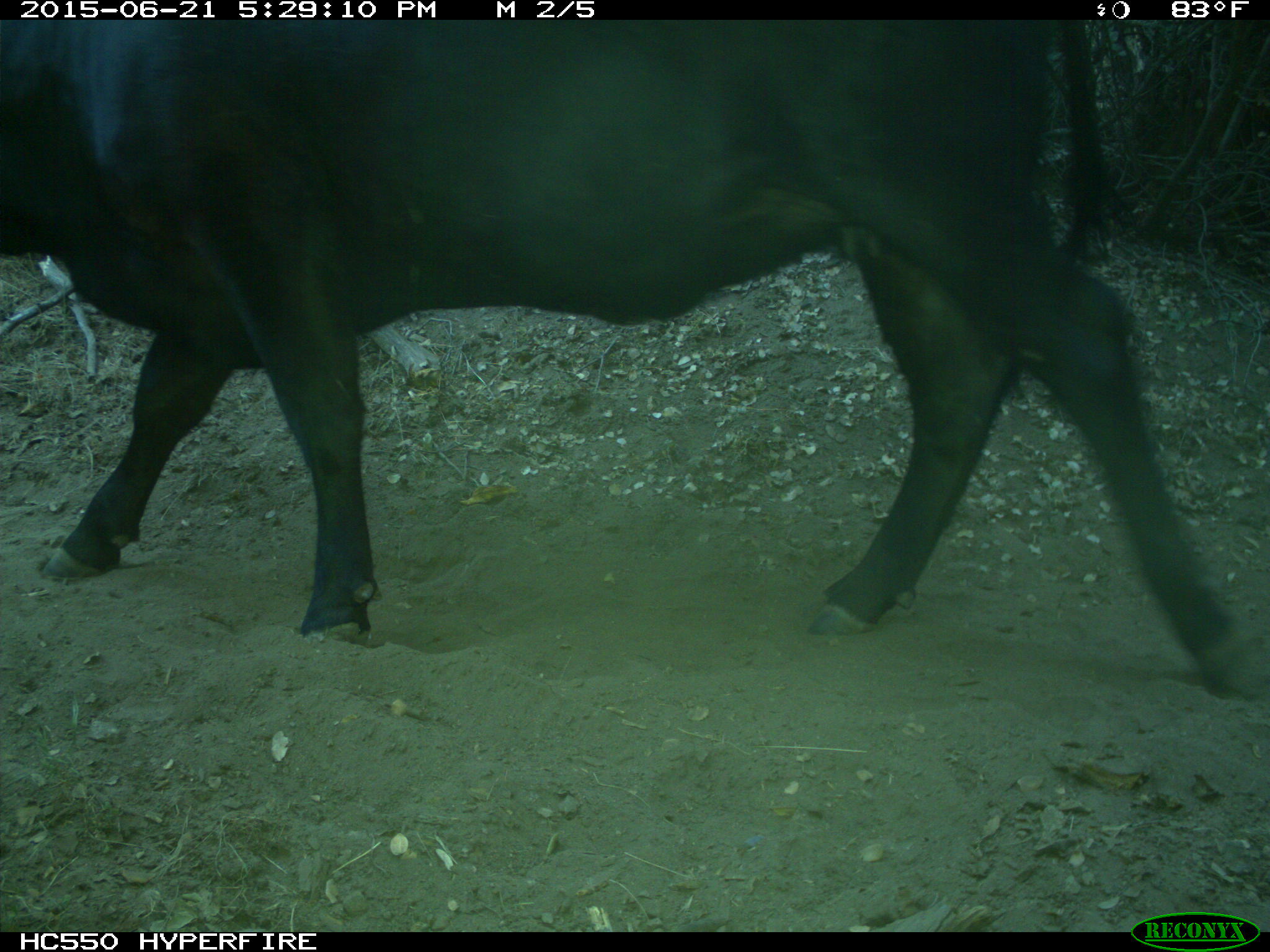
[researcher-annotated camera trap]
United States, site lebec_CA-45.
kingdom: Animalia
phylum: Chordata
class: Mammalia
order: Artiodactyla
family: Bovidae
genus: Bos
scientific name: Bos taurus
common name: domestic cow